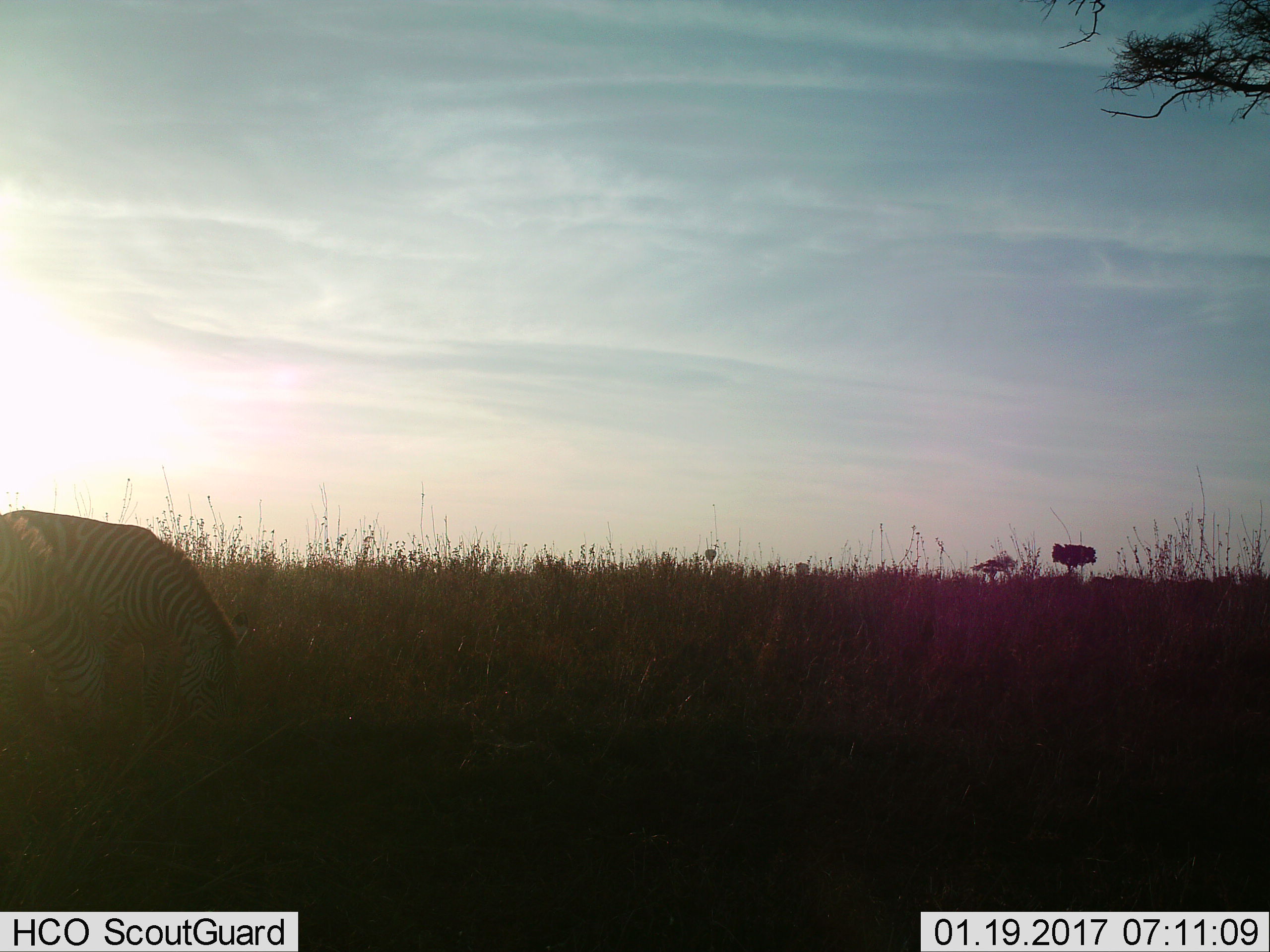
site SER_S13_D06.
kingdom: Animalia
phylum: Chordata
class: Mammalia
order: Perissodactyla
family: Equidae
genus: Equus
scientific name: Equus quagga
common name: plains zebra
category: zebraplains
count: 1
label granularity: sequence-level